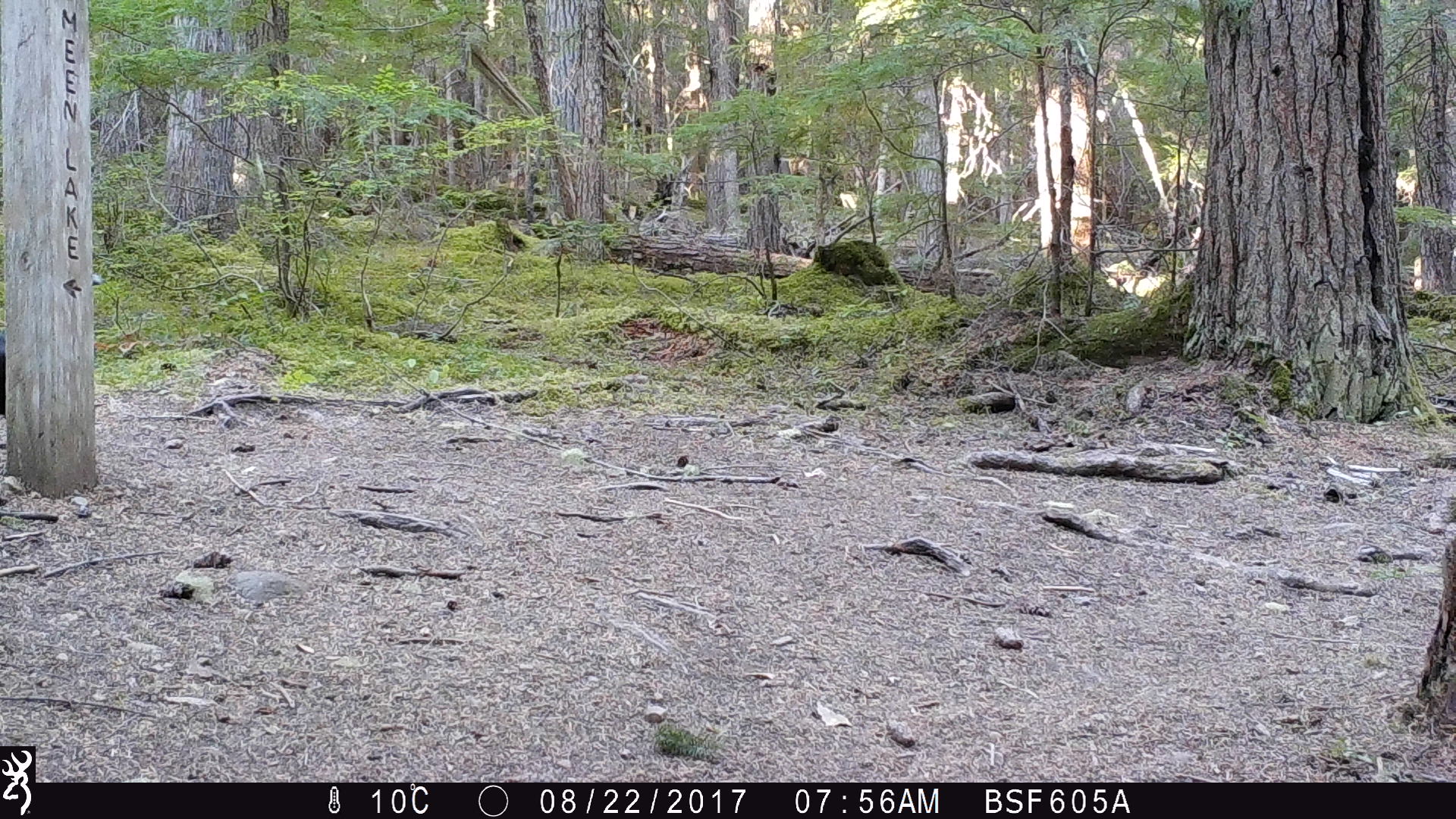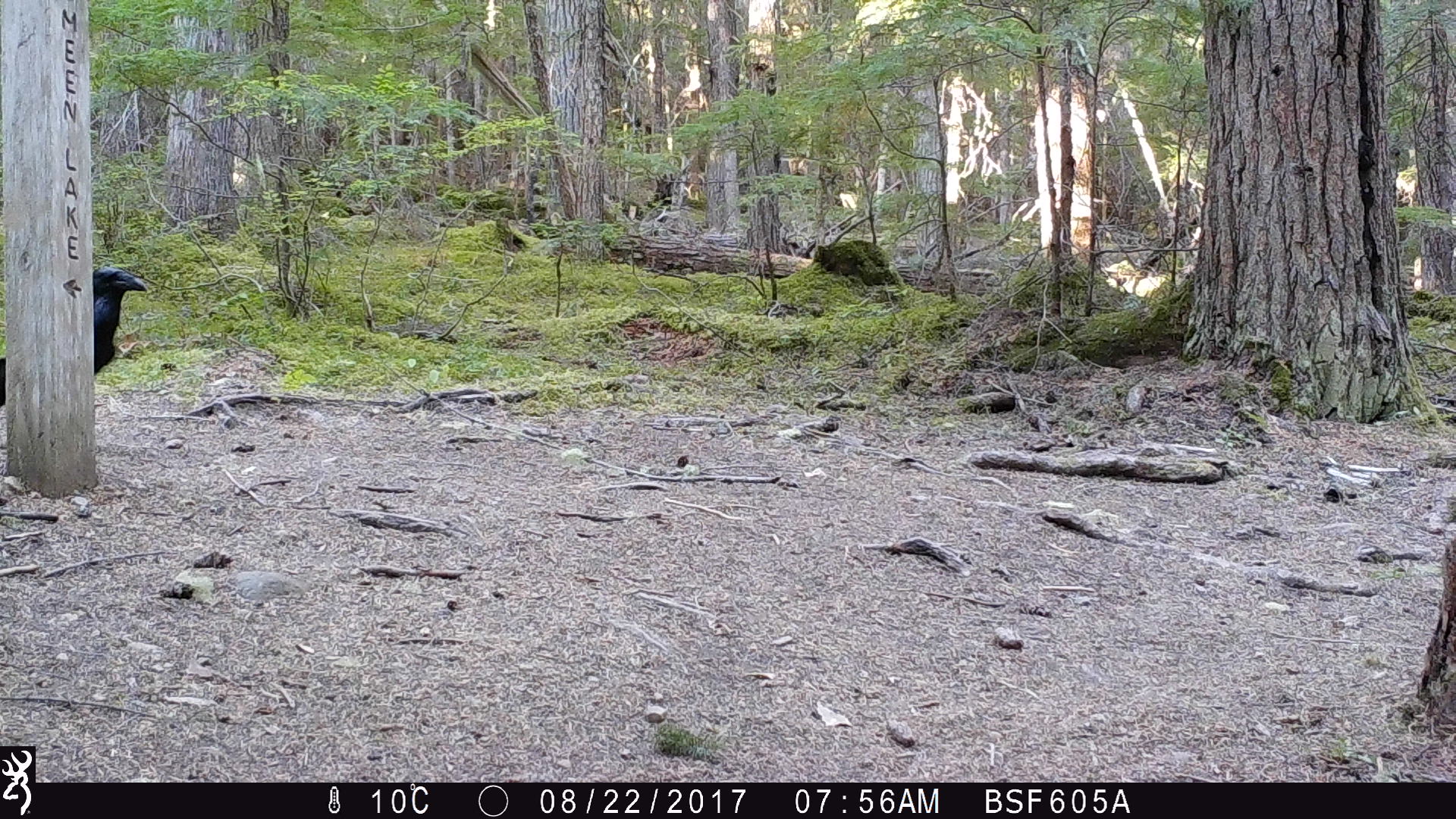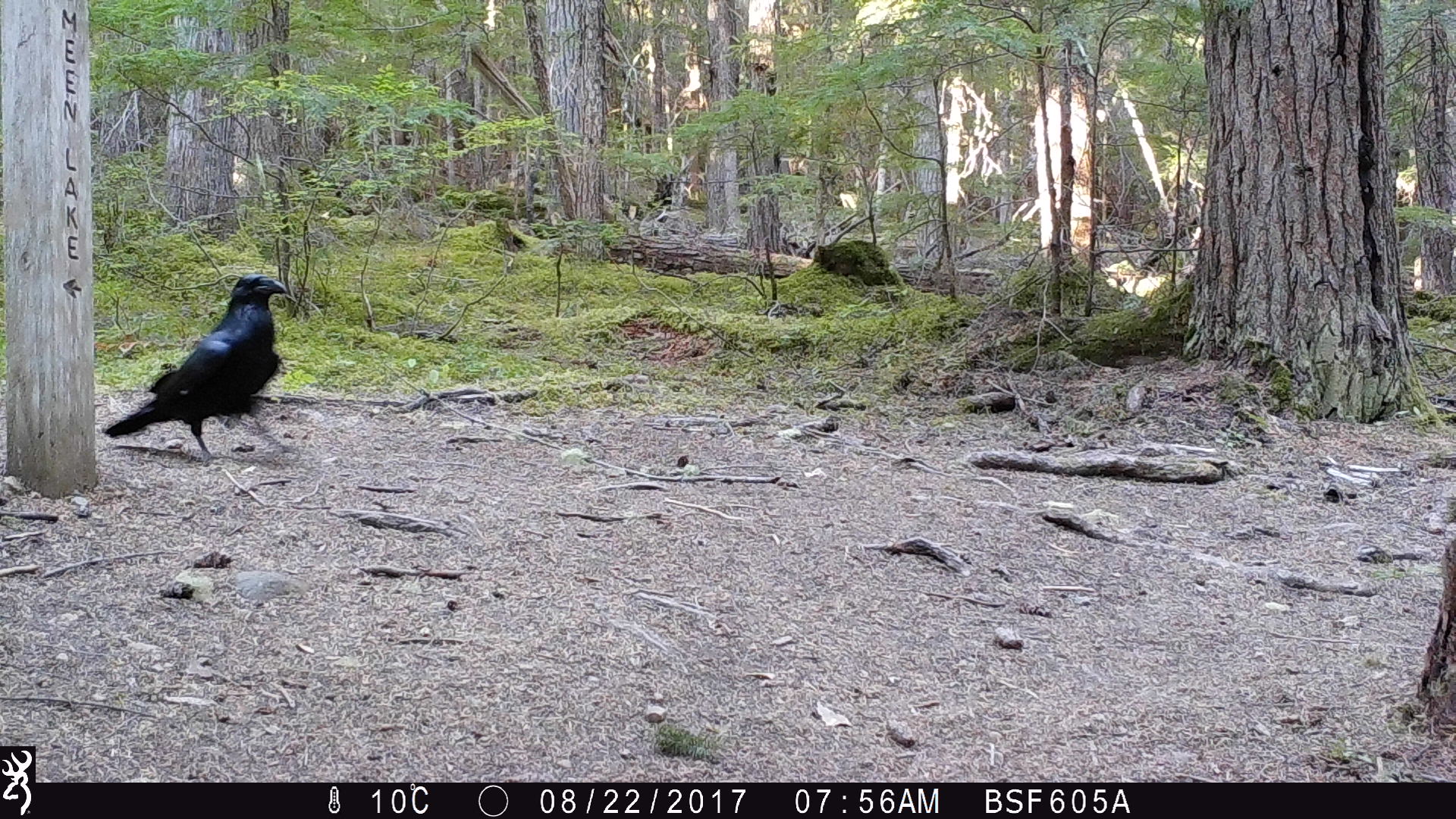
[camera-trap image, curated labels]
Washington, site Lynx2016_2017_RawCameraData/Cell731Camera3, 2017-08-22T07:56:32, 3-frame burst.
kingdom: Animalia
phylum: Chordata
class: Aves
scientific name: Aves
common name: birds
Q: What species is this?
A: Aves (birds).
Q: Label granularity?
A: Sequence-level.